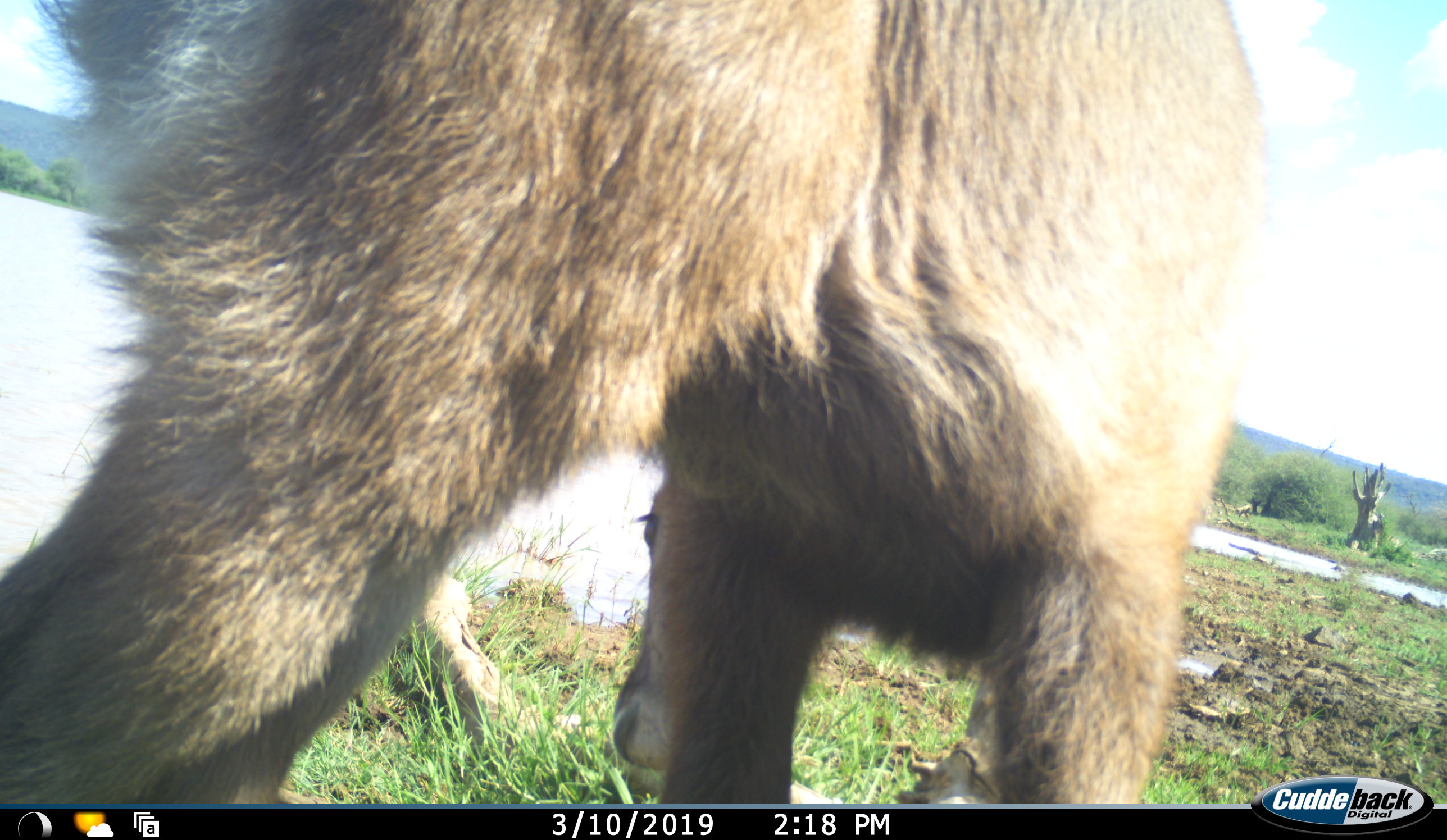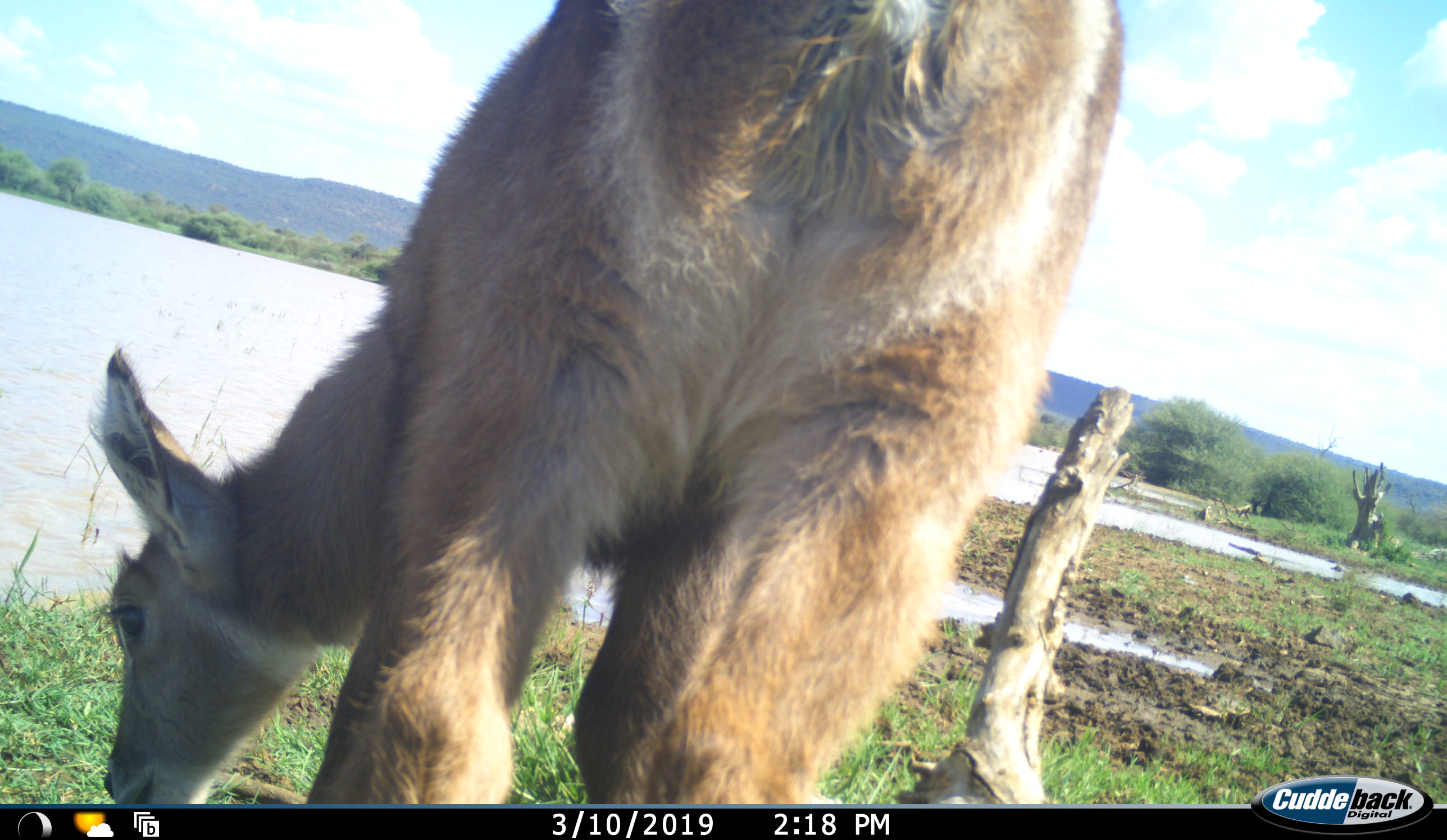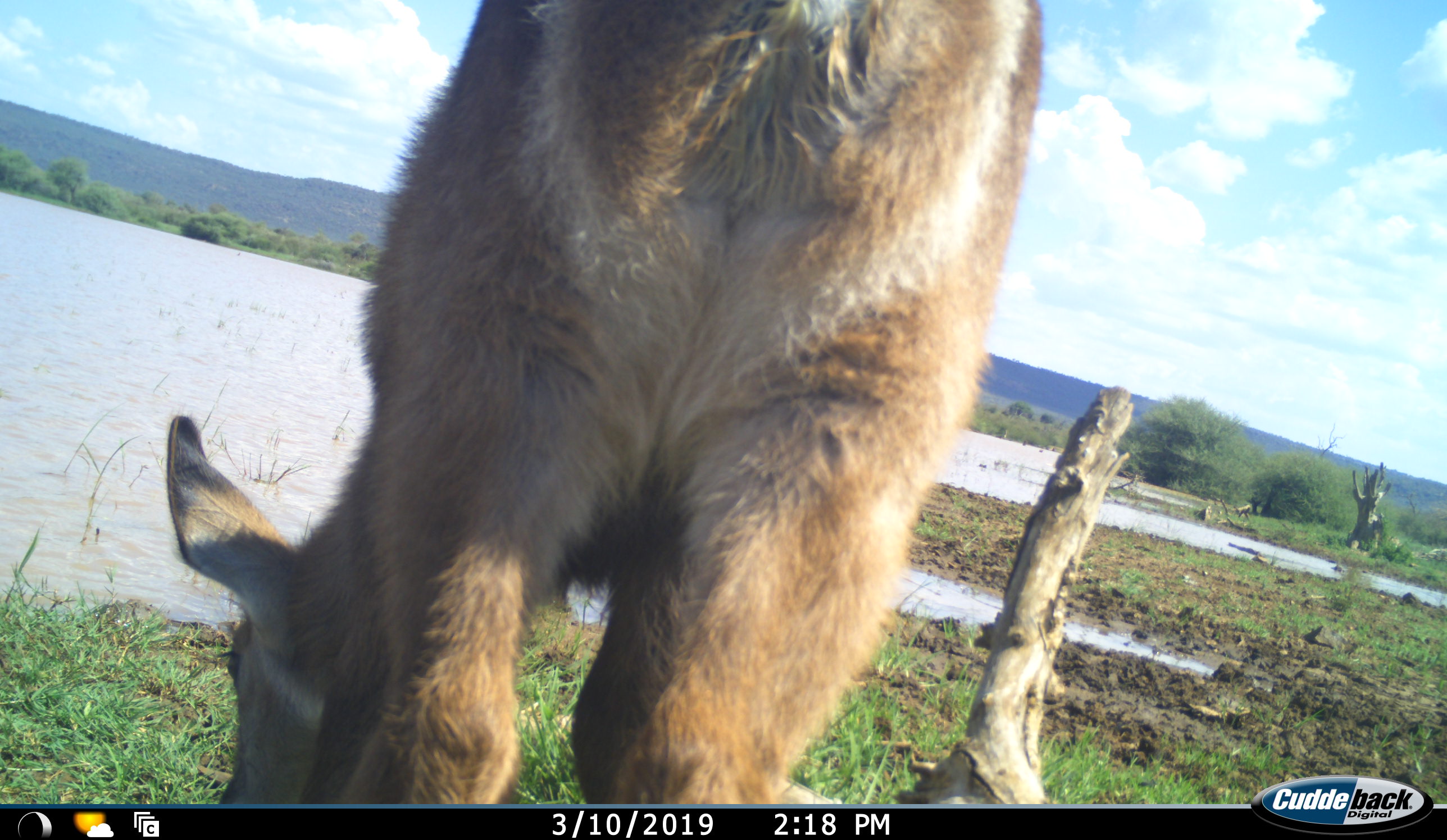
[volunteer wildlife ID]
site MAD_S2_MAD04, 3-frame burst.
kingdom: Animalia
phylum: Chordata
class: Mammalia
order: Artiodactyla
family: Bovidae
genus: Kobus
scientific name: Kobus ellipsiprymnus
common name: waterbuck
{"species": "waterbuck (Kobus ellipsiprymnus)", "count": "1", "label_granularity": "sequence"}